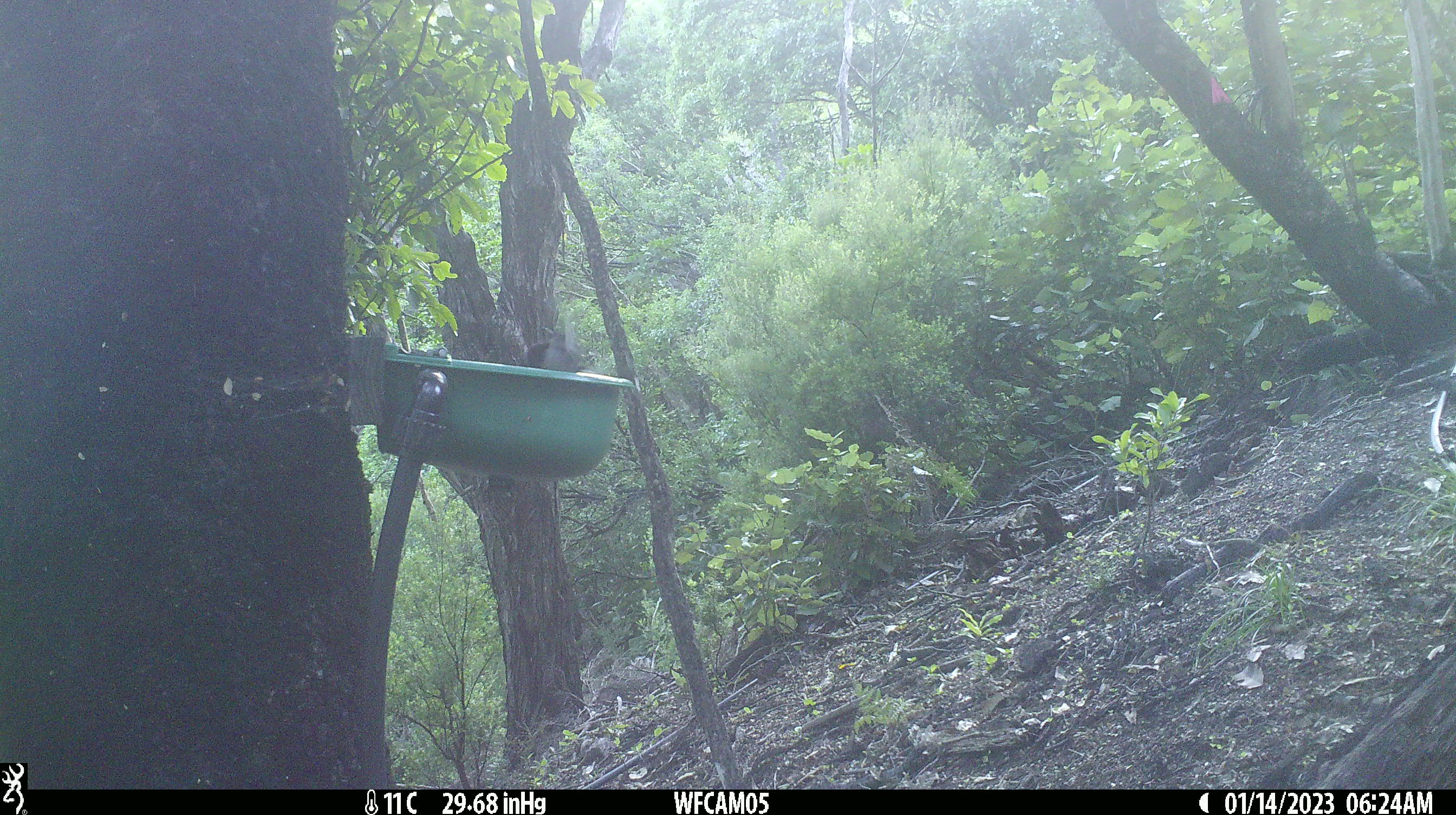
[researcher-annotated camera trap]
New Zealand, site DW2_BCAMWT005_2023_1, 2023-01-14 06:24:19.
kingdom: Animalia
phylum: Chordata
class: Aves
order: Passeriformes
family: Petroicidae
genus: Petroica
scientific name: Petroica macrocephala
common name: tomtit